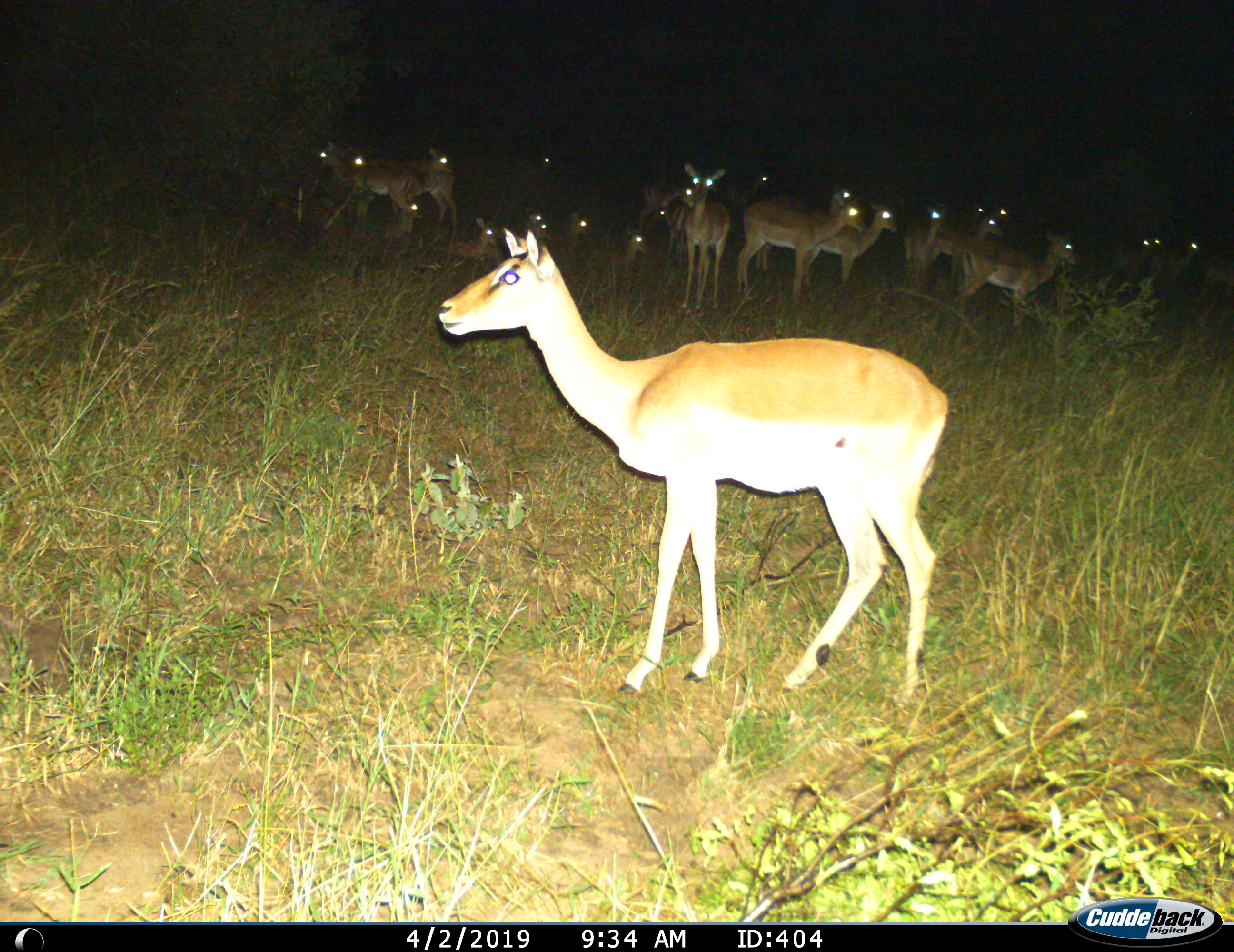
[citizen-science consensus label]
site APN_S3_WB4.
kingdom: Animalia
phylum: Chordata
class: Mammalia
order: Artiodactyla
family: Bovidae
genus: Aepyceros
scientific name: Aepyceros melampus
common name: impala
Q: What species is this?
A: Impala (Aepyceros melampus).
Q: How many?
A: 11-50.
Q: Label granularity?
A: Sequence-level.